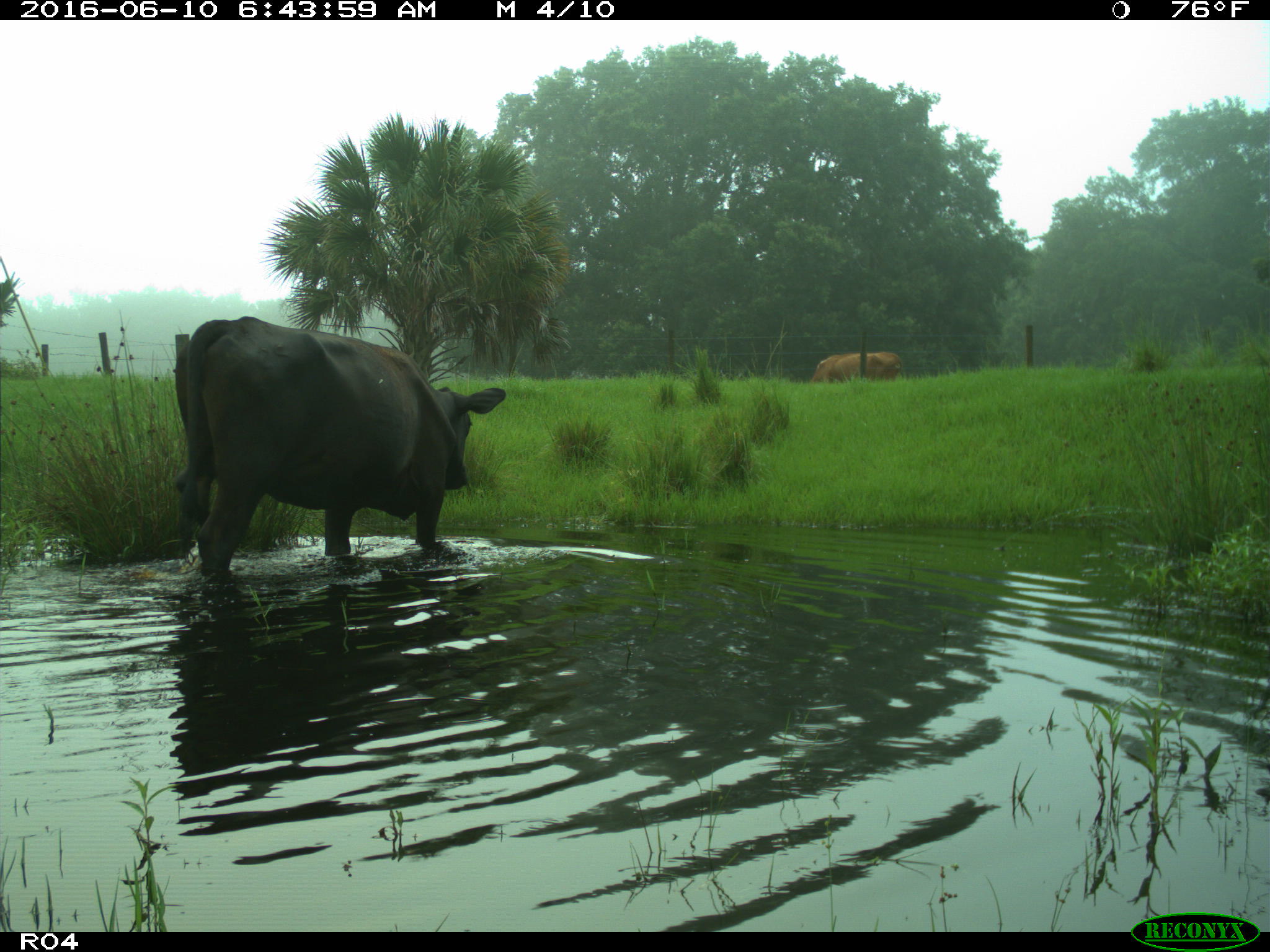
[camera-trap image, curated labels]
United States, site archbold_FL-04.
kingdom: Animalia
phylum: Chordata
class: Mammalia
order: Artiodactyla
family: Bovidae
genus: Bos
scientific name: Bos taurus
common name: domestic cow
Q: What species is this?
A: Bos taurus (domestic cow).